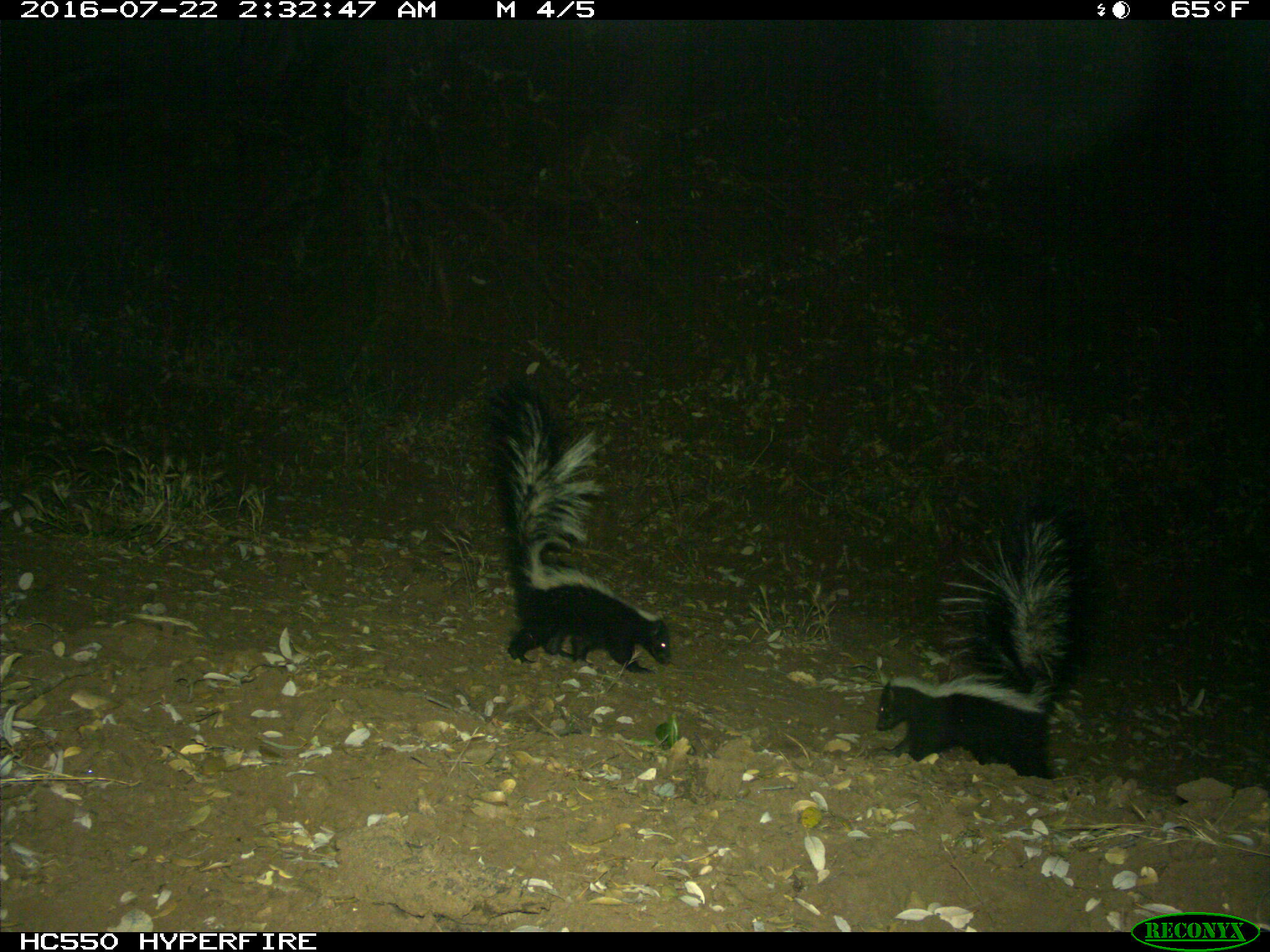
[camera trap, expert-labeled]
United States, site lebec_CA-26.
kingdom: Animalia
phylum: Chordata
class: Mammalia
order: Carnivora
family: Mephitidae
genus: Mephitis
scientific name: Mephitis mephitis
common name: striped skunk